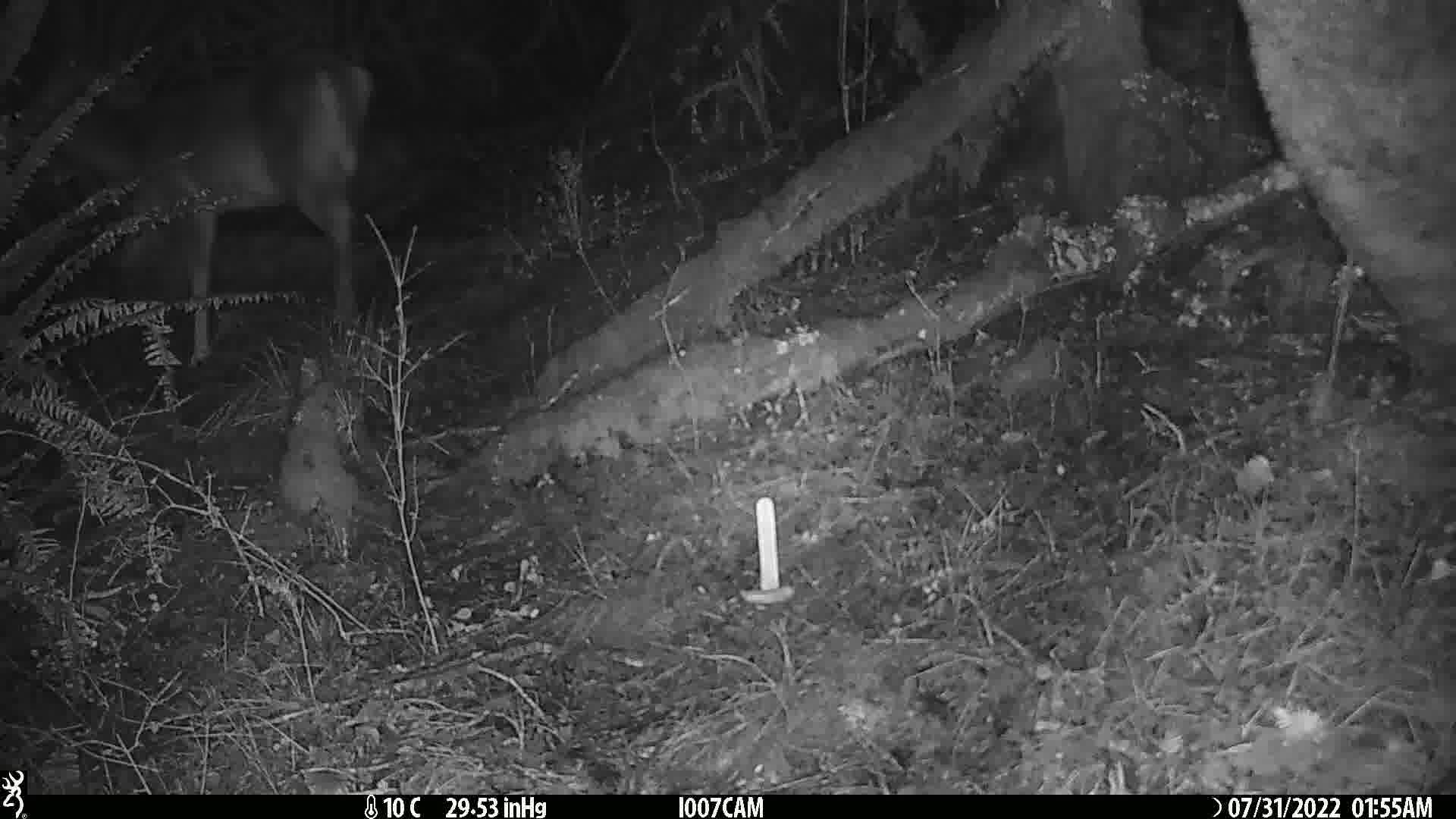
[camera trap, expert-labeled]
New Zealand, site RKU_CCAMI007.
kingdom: Animalia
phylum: Chordata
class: Mammalia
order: Artiodactyla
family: Cervidae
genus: Odocoileus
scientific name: Odocoileus virginianus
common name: white-tailed deer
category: white tailed deer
White tailed deer (white-tailed deer) (Odocoileus virginianus).